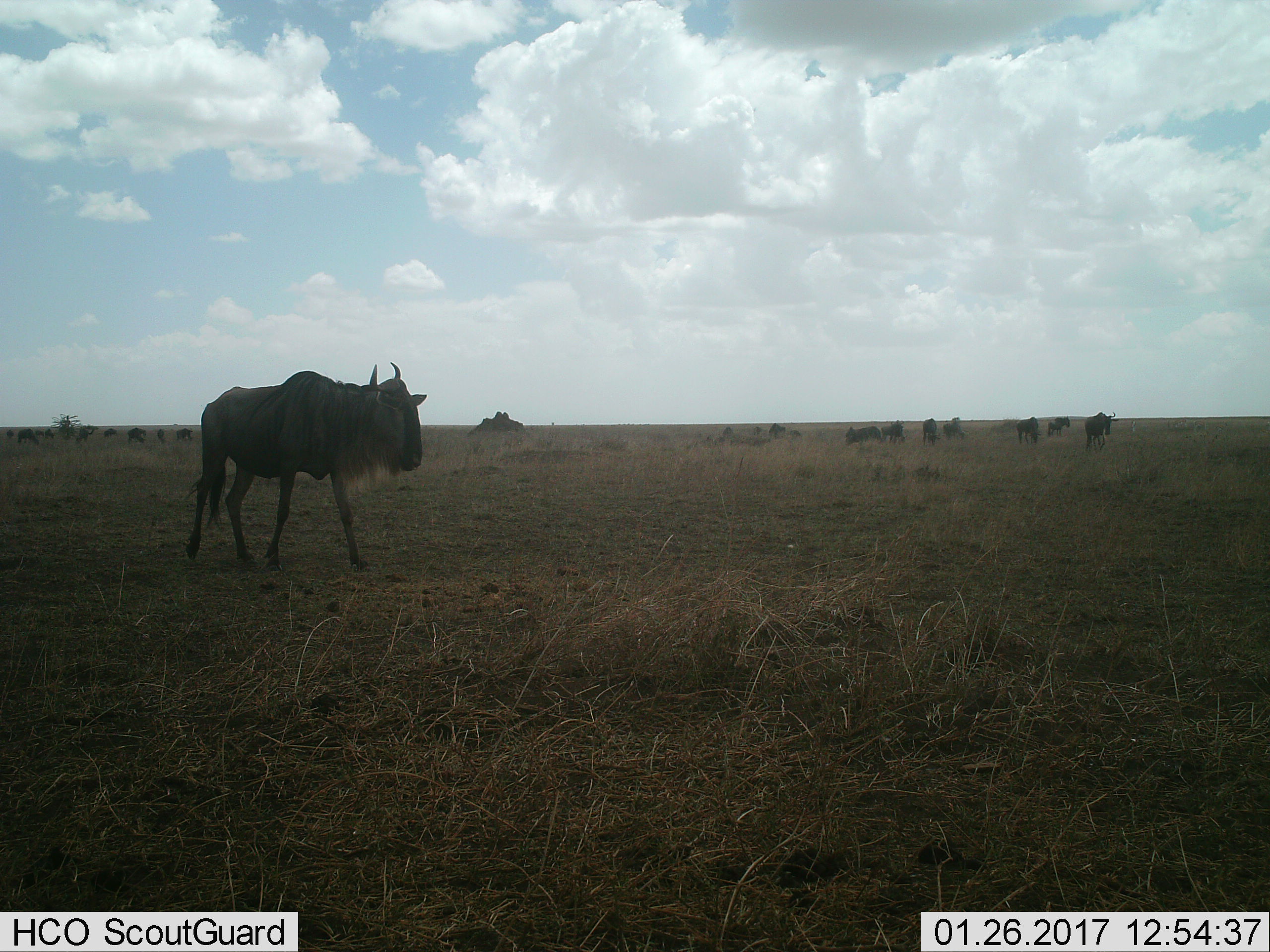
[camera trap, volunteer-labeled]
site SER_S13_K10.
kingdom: Animalia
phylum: Chordata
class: Mammalia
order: Artiodactyla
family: Bovidae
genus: Connochaetes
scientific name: Connochaetes taurinus taurinus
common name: blue wildebeest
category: wildebeestblue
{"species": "wildebeestblue (blue wildebeest) (Connochaetes taurinus taurinus)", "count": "8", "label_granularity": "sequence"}